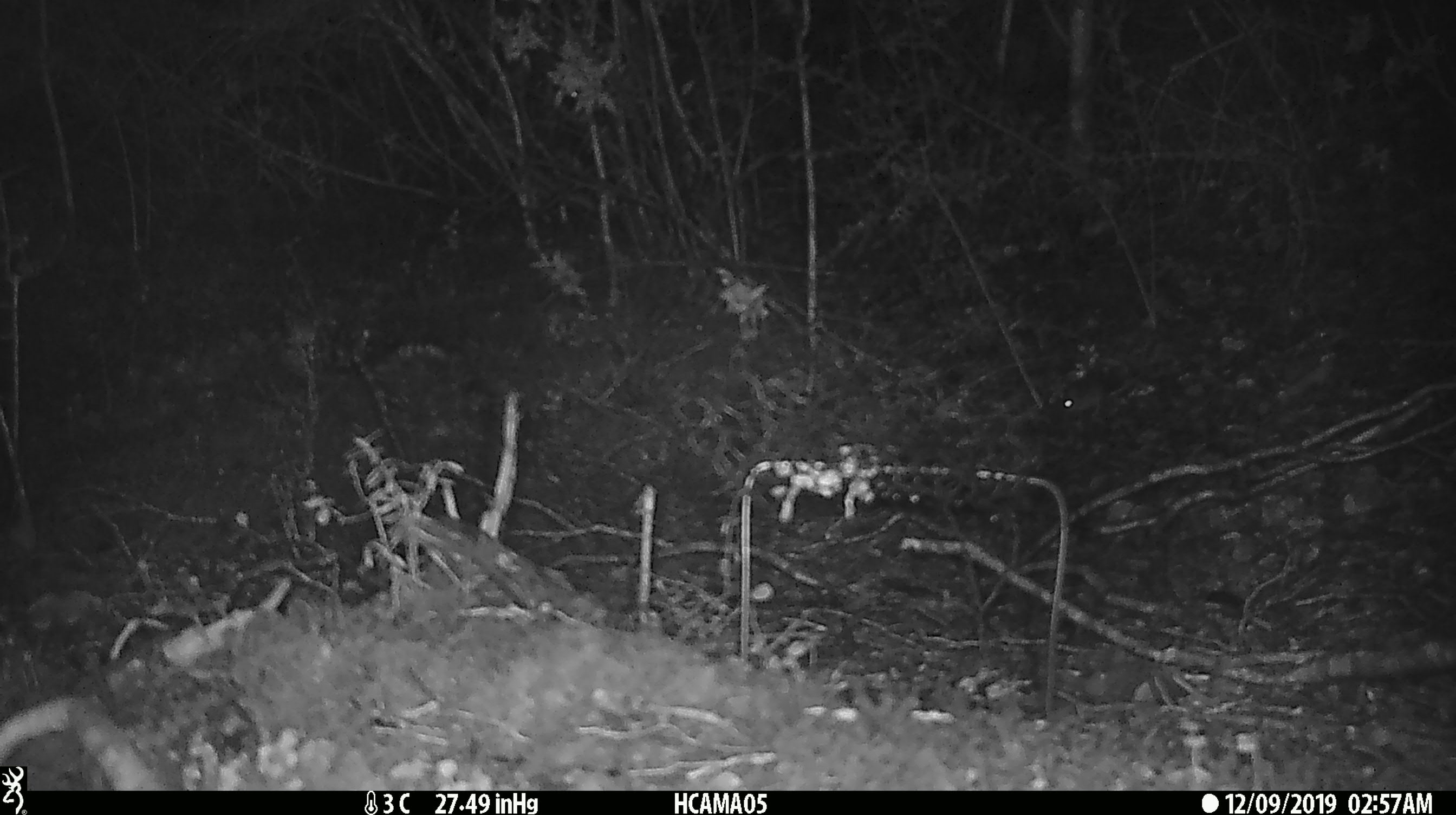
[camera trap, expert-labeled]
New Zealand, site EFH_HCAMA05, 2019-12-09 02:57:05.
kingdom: Animalia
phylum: Chordata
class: Mammalia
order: Rodentia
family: Muridae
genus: Mus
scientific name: Mus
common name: mouse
Mouse (Mus).